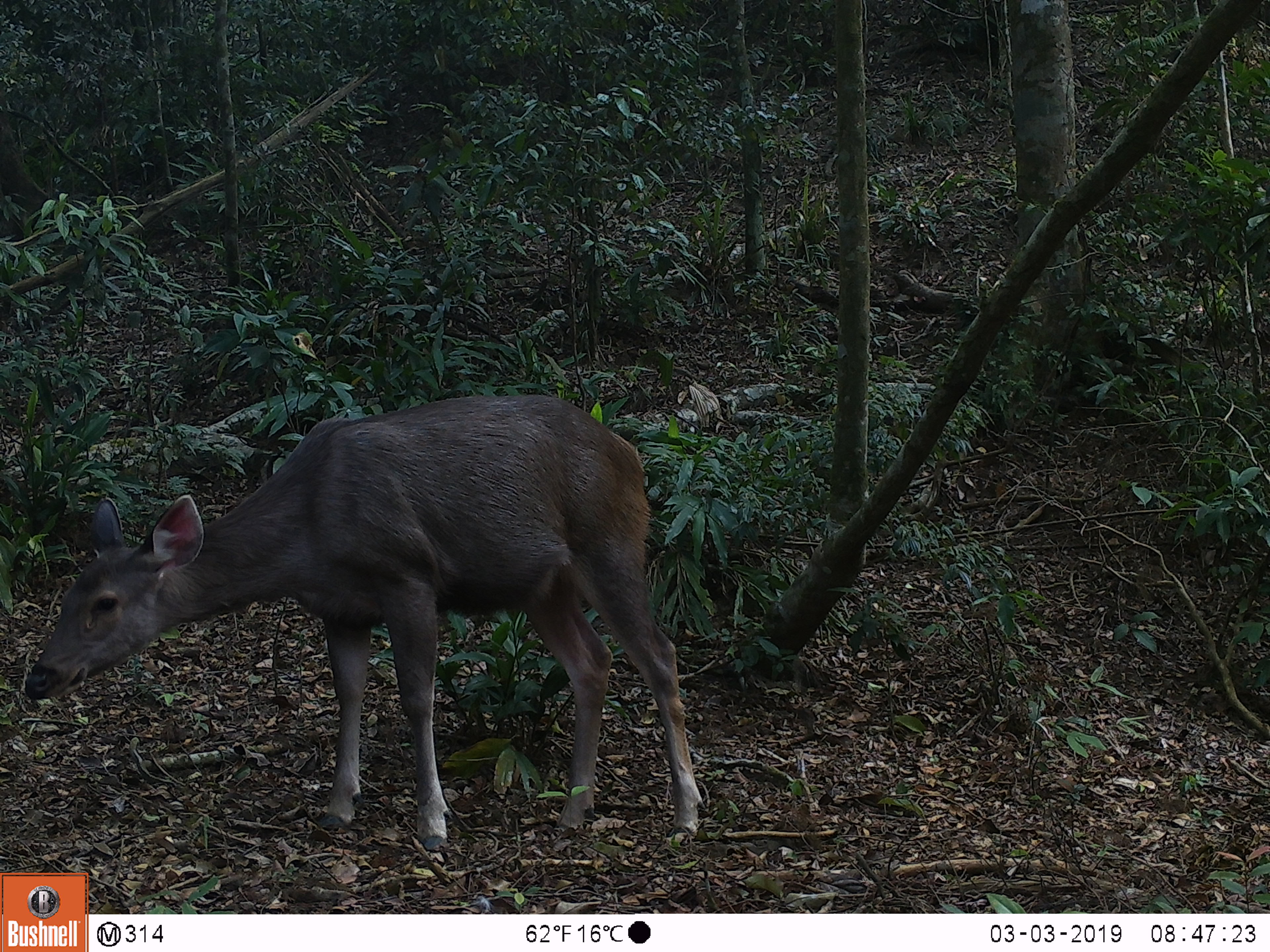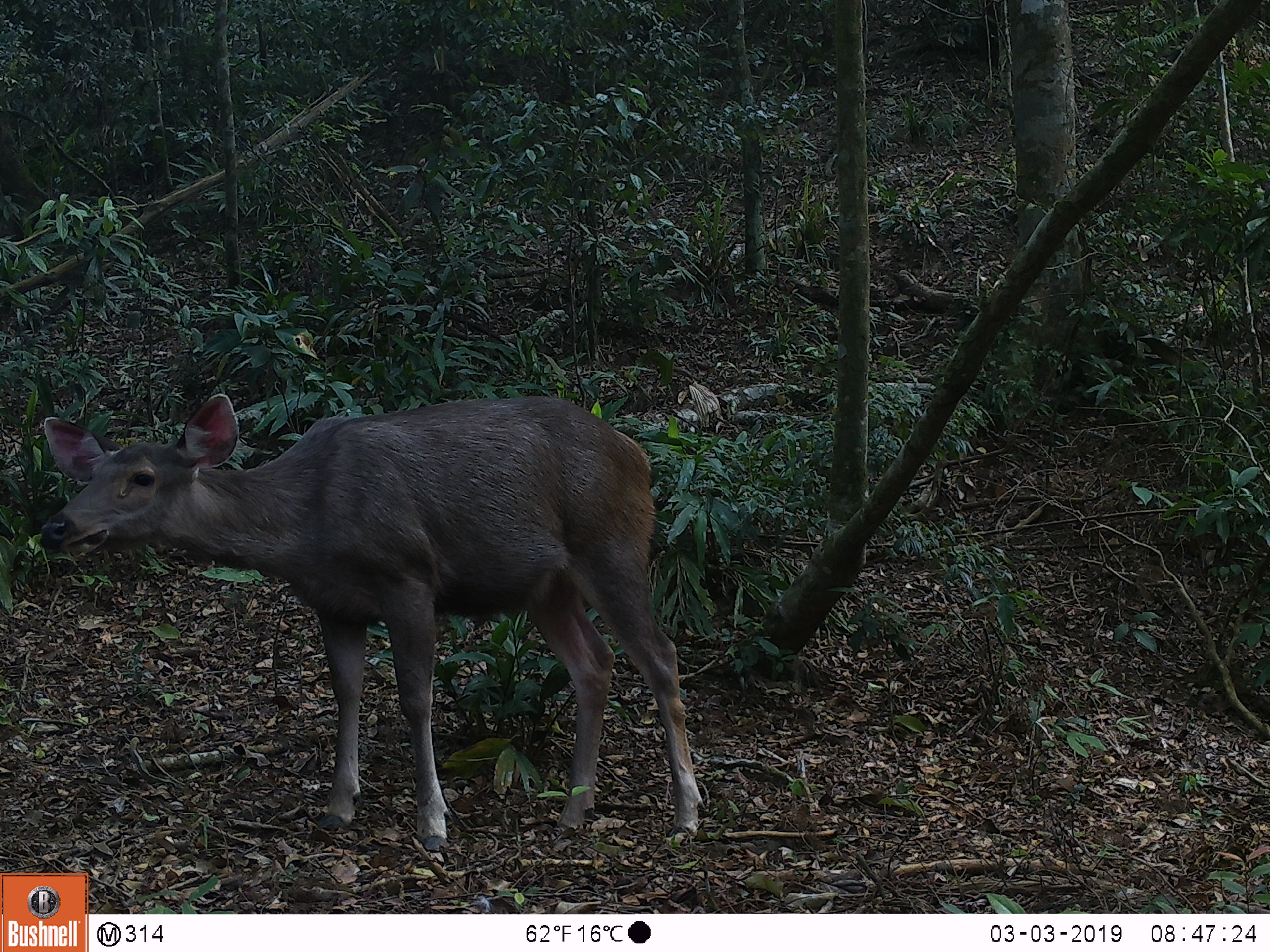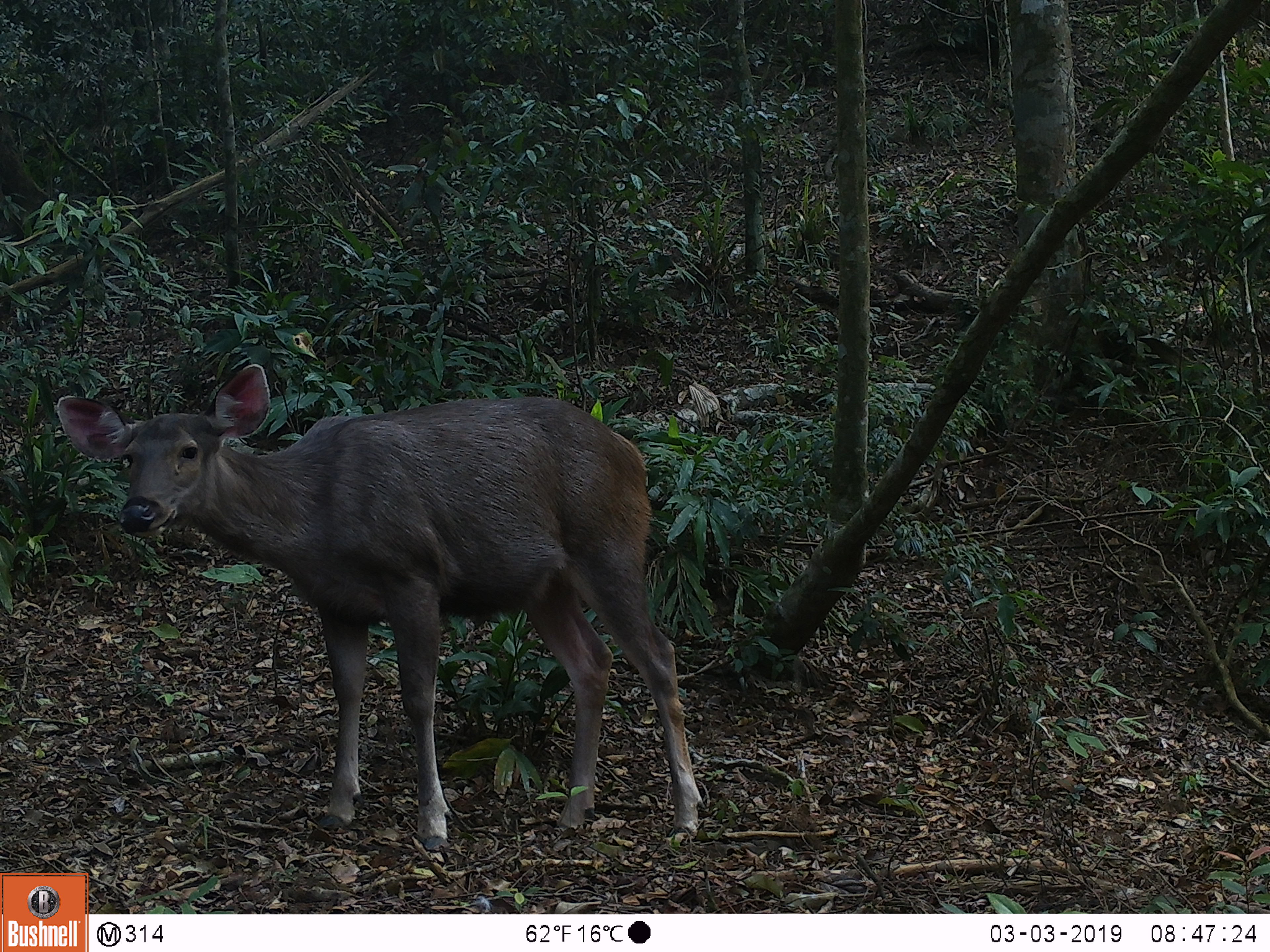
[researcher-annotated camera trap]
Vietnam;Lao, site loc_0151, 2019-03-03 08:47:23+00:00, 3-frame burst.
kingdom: Animalia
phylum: Chordata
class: Mammalia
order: Artiodactyla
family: Cervidae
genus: Rusa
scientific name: Rusa unicolor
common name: sambar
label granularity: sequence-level